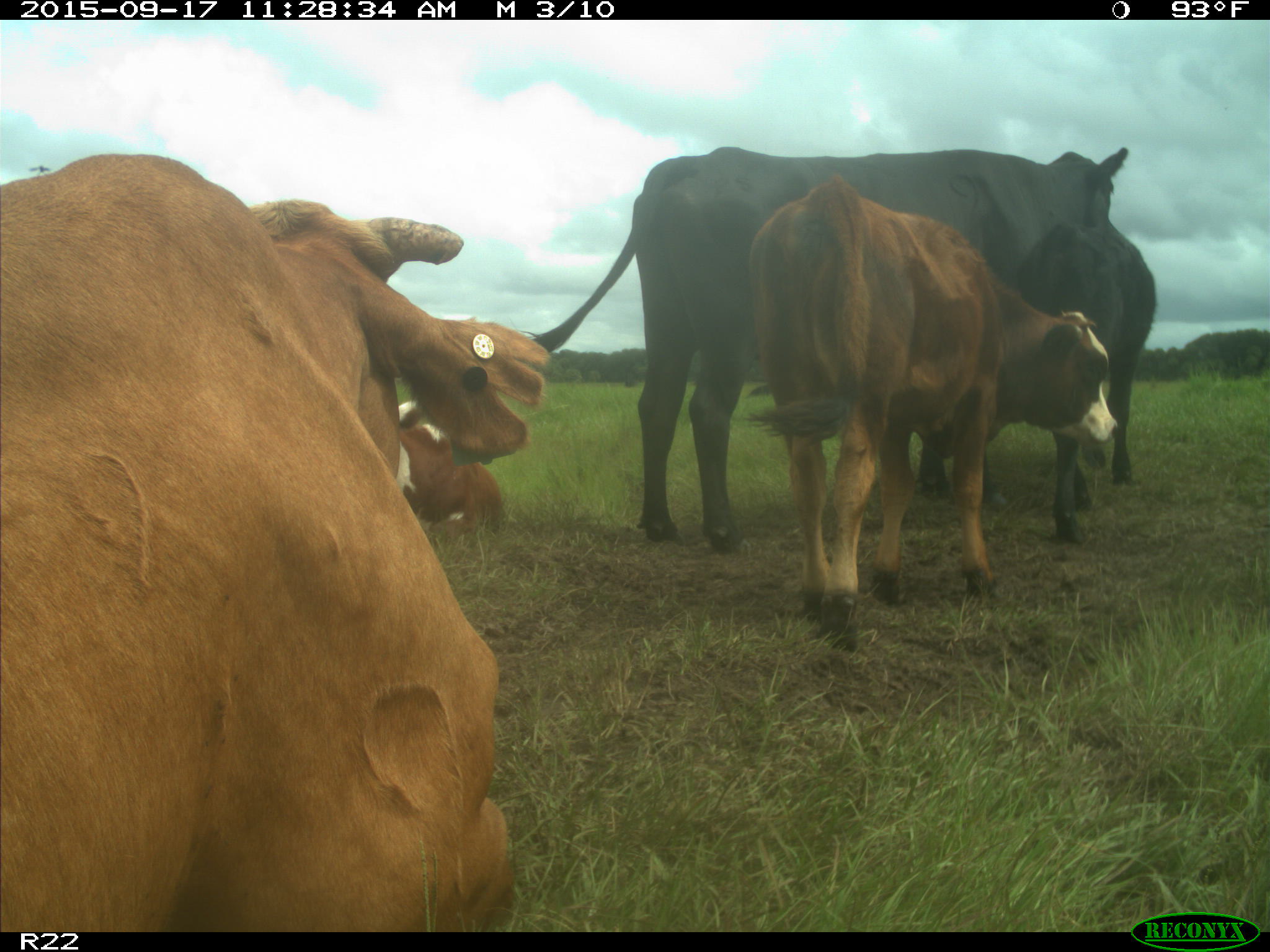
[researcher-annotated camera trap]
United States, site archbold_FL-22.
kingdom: Animalia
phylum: Chordata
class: Mammalia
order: Artiodactyla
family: Bovidae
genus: Bos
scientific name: Bos taurus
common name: domestic cow